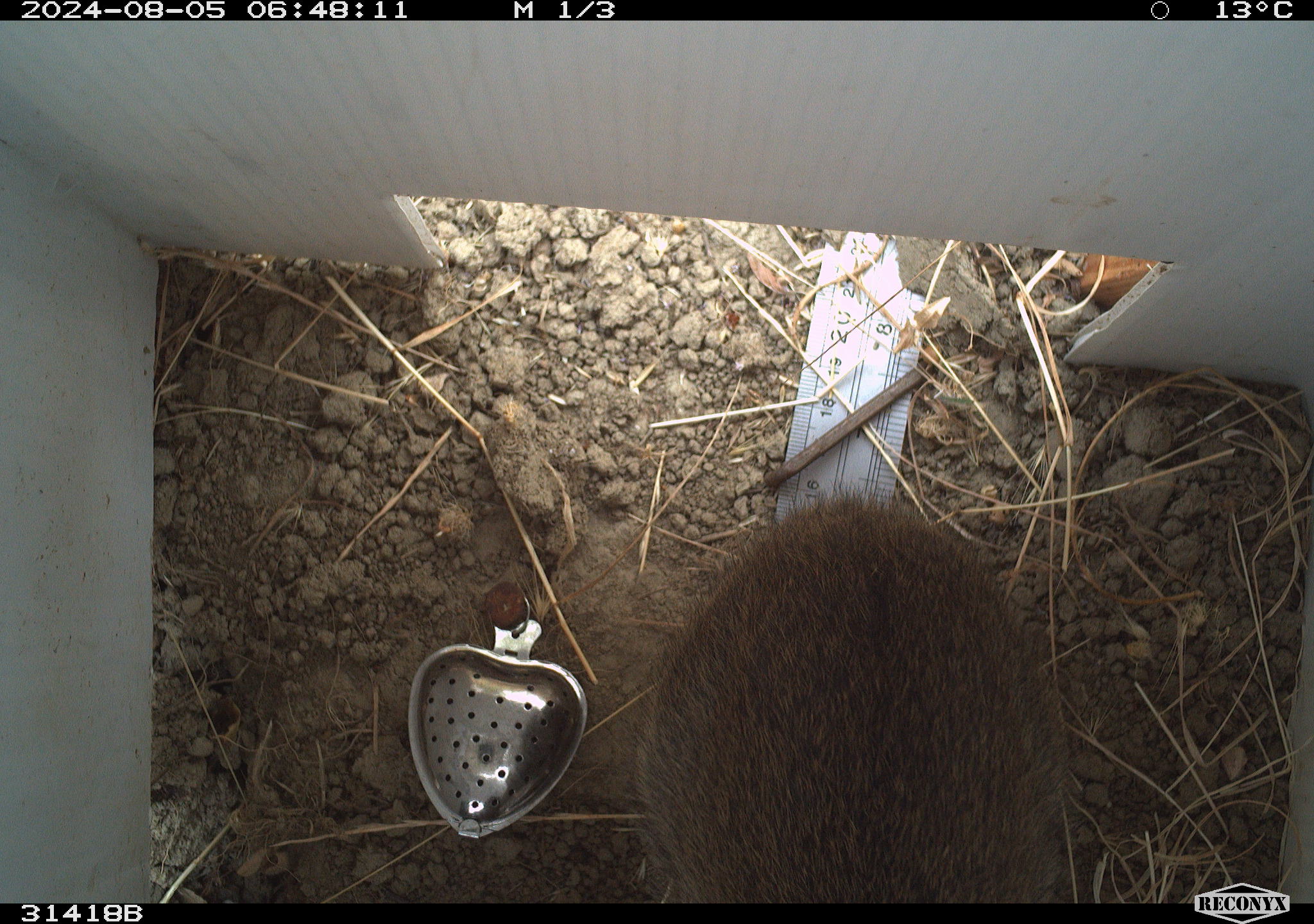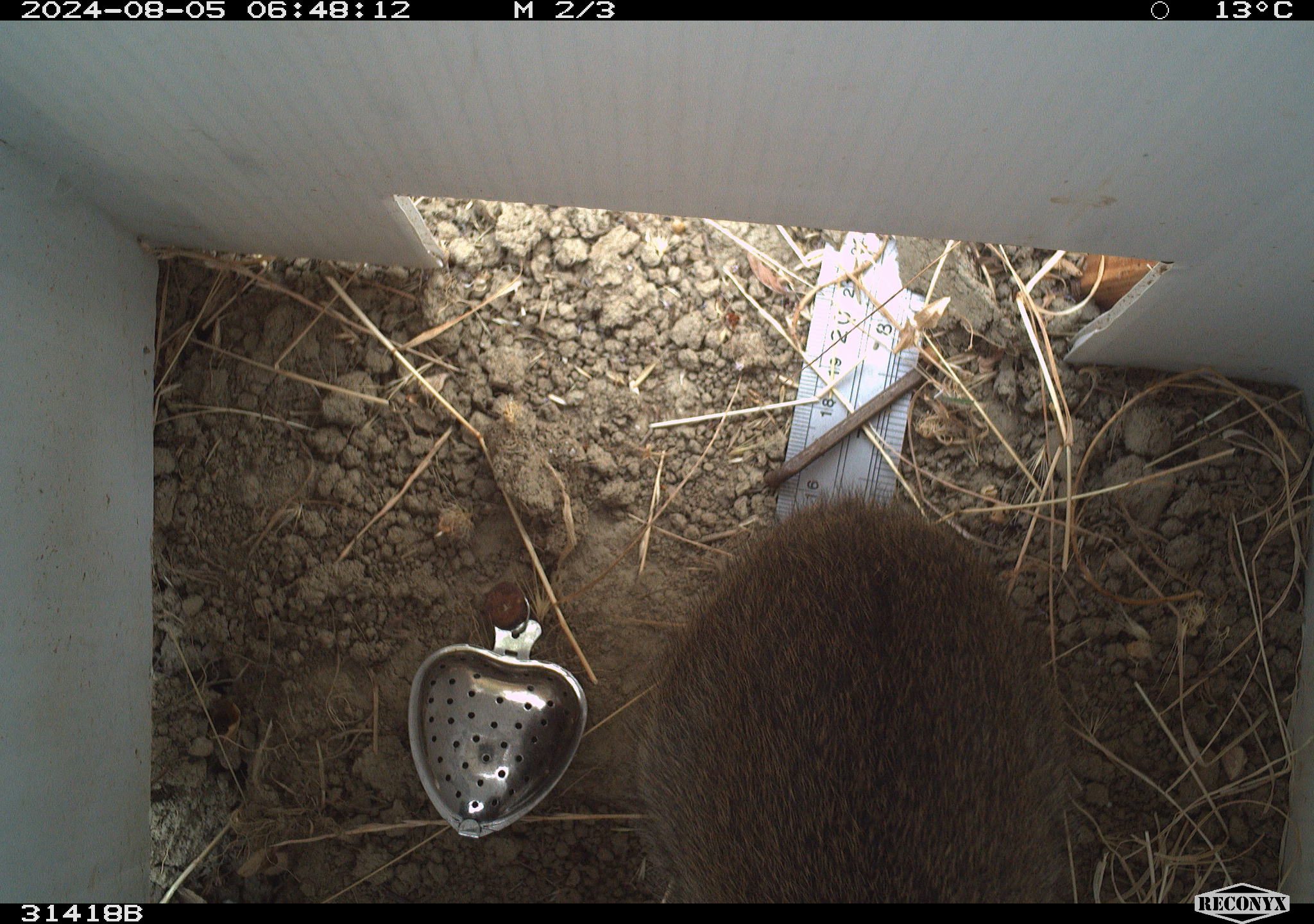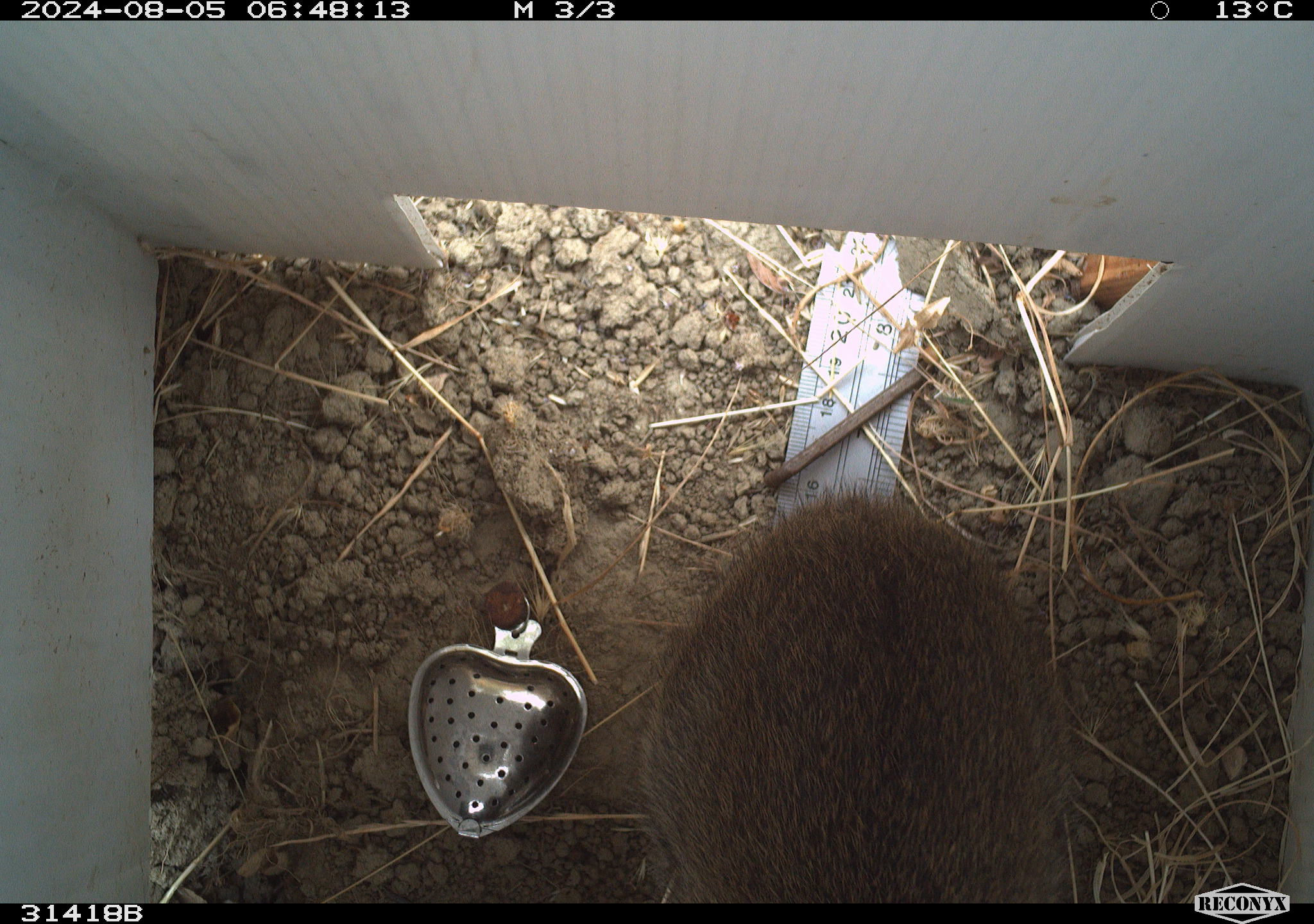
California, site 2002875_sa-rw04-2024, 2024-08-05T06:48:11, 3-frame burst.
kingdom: Animalia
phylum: Chordata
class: Mammalia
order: Lagomorpha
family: Leporidae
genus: Sylvilagus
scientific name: Sylvilagus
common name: cottontail rabbits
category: sylvilagus species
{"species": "sylvilagus species (cottontail rabbits) (Sylvilagus)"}